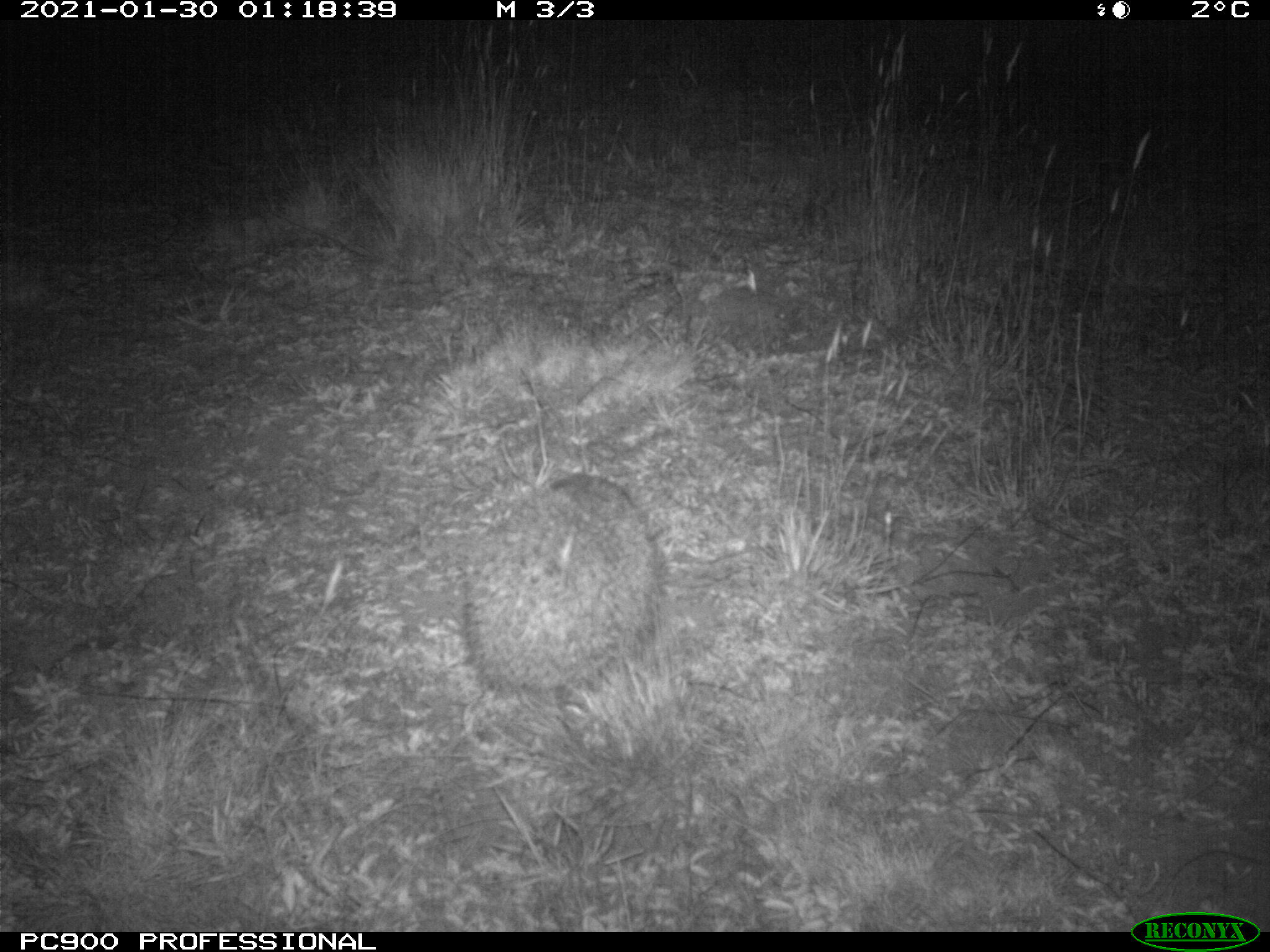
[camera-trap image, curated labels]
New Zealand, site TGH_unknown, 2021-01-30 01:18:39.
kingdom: Animalia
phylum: Chordata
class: Mammalia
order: Eulipotyphla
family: Erinaceidae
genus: Erinaceus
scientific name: Erinaceus europaeus europaeus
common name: european hedgehog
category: hedgehog